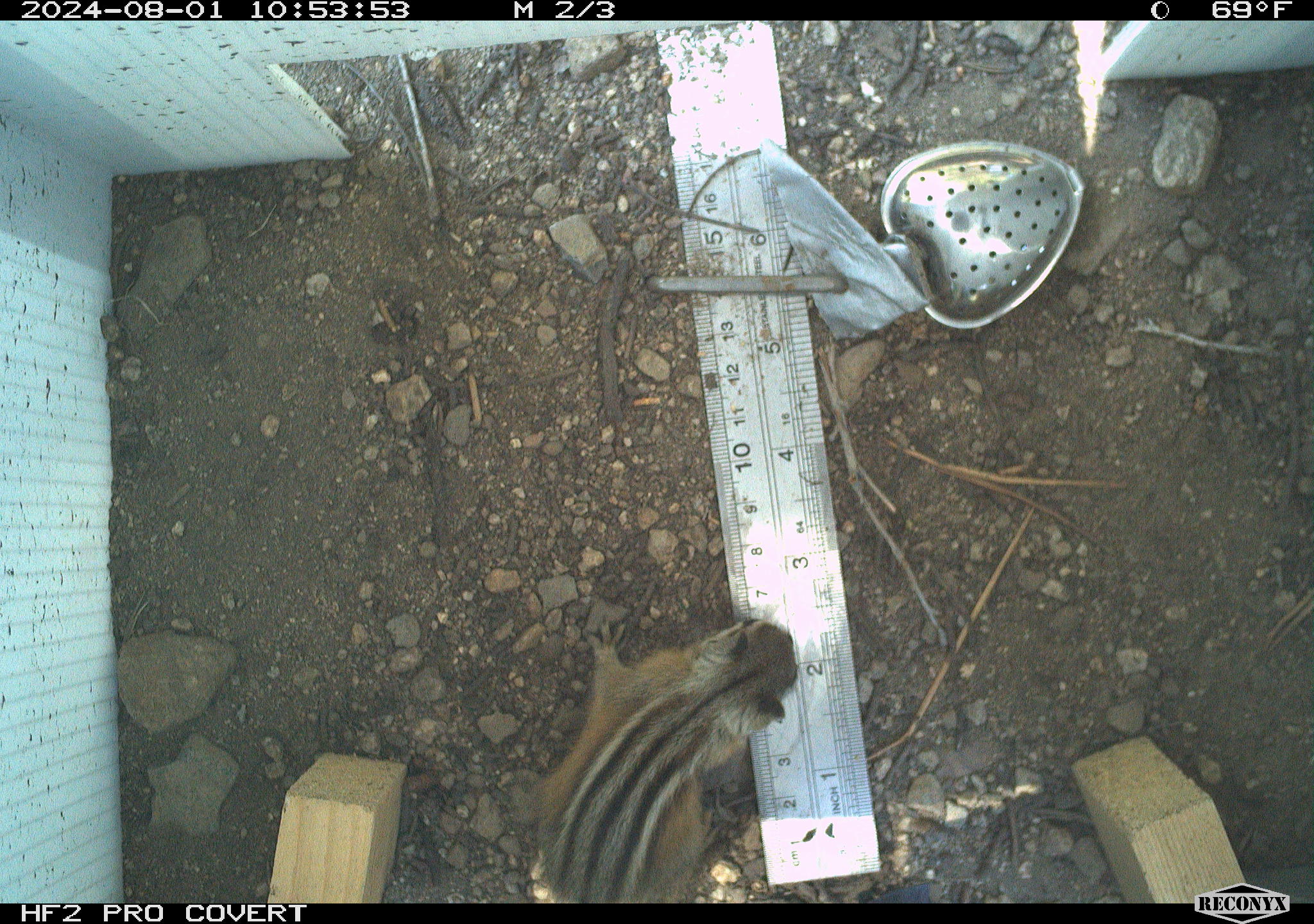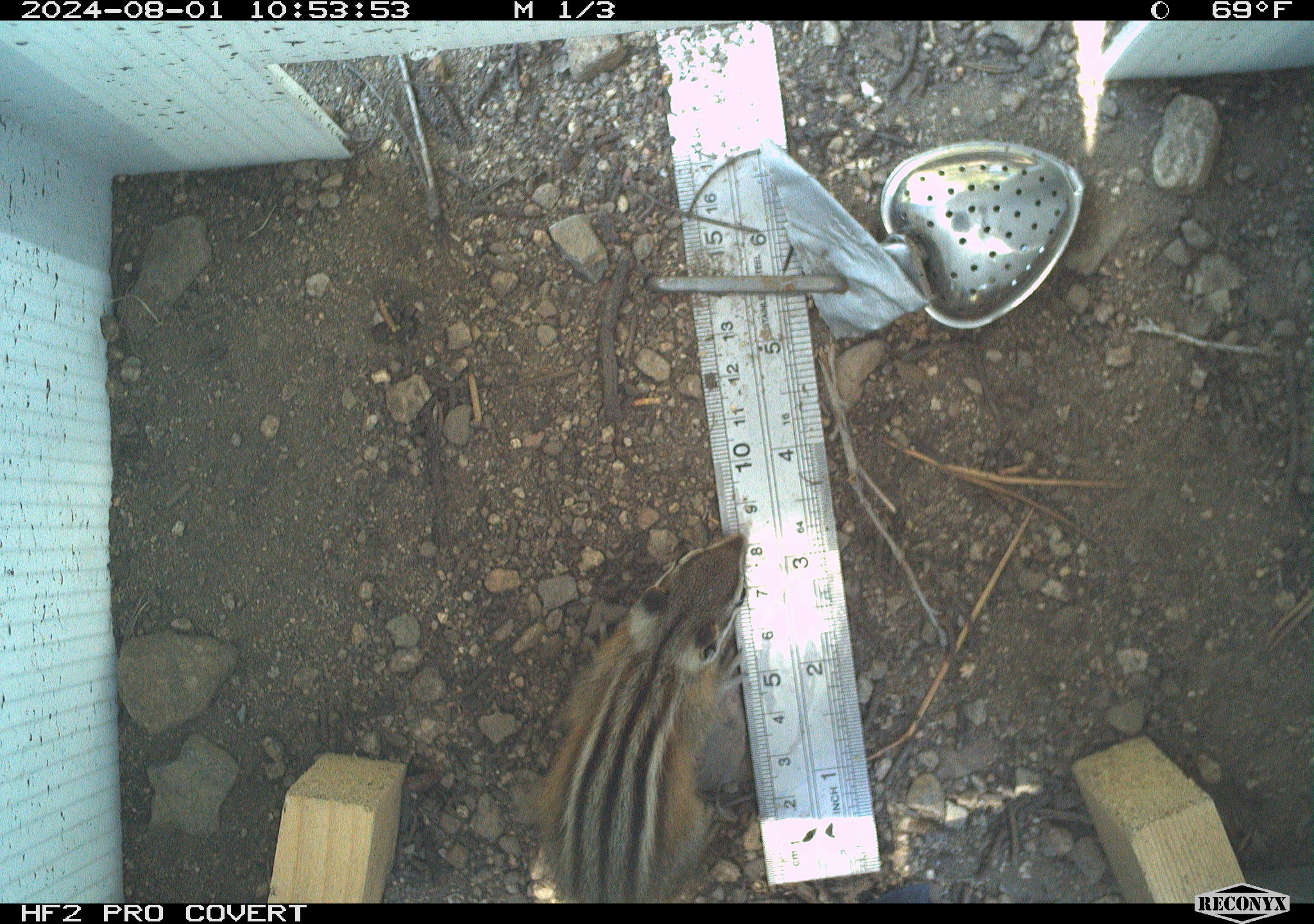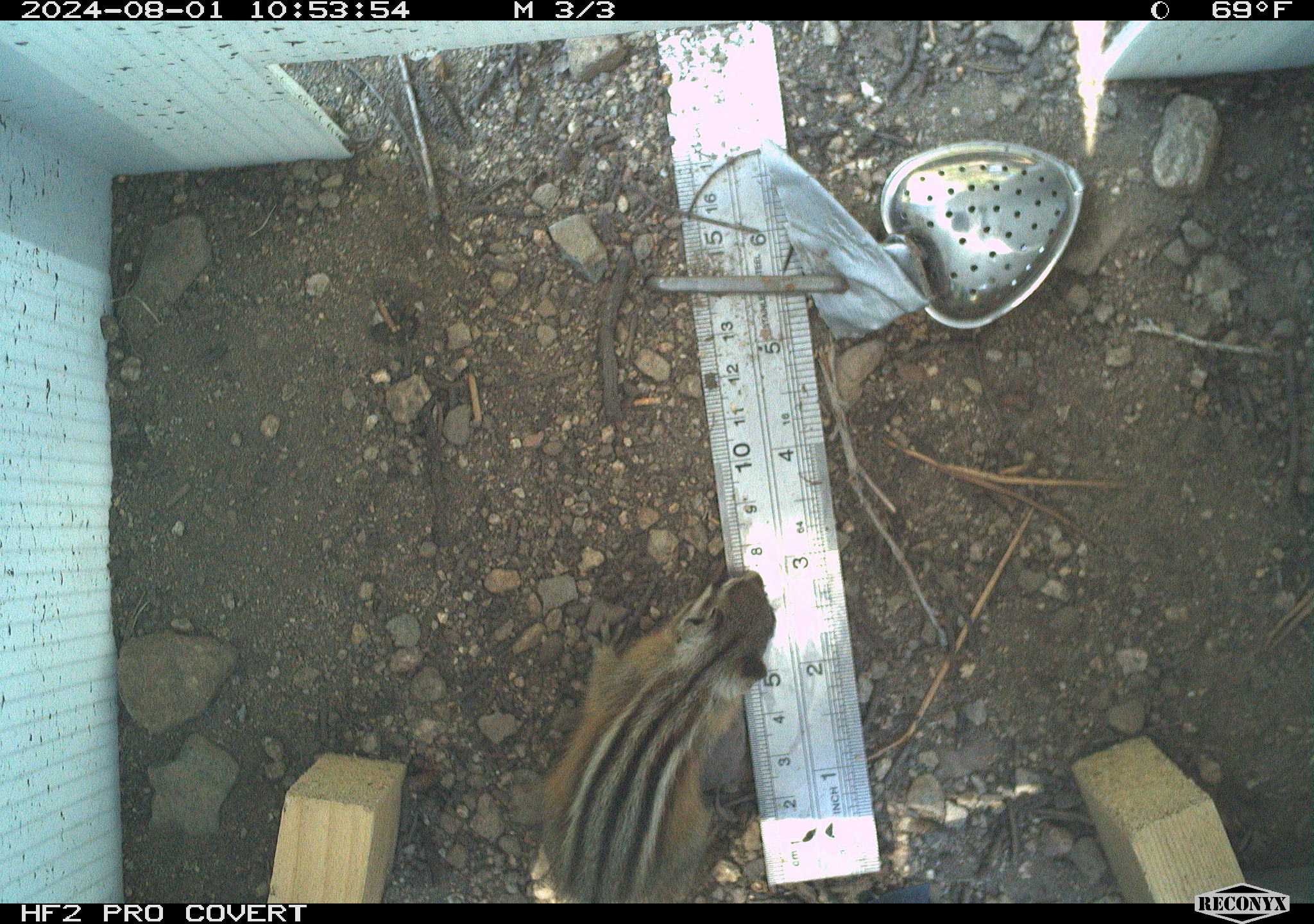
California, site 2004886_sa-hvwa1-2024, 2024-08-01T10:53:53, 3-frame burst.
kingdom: Animalia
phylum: Chordata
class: Mammalia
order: Rodentia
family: Sciuridae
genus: Neotamias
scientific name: Neotamias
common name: western chipmunks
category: neotamias species